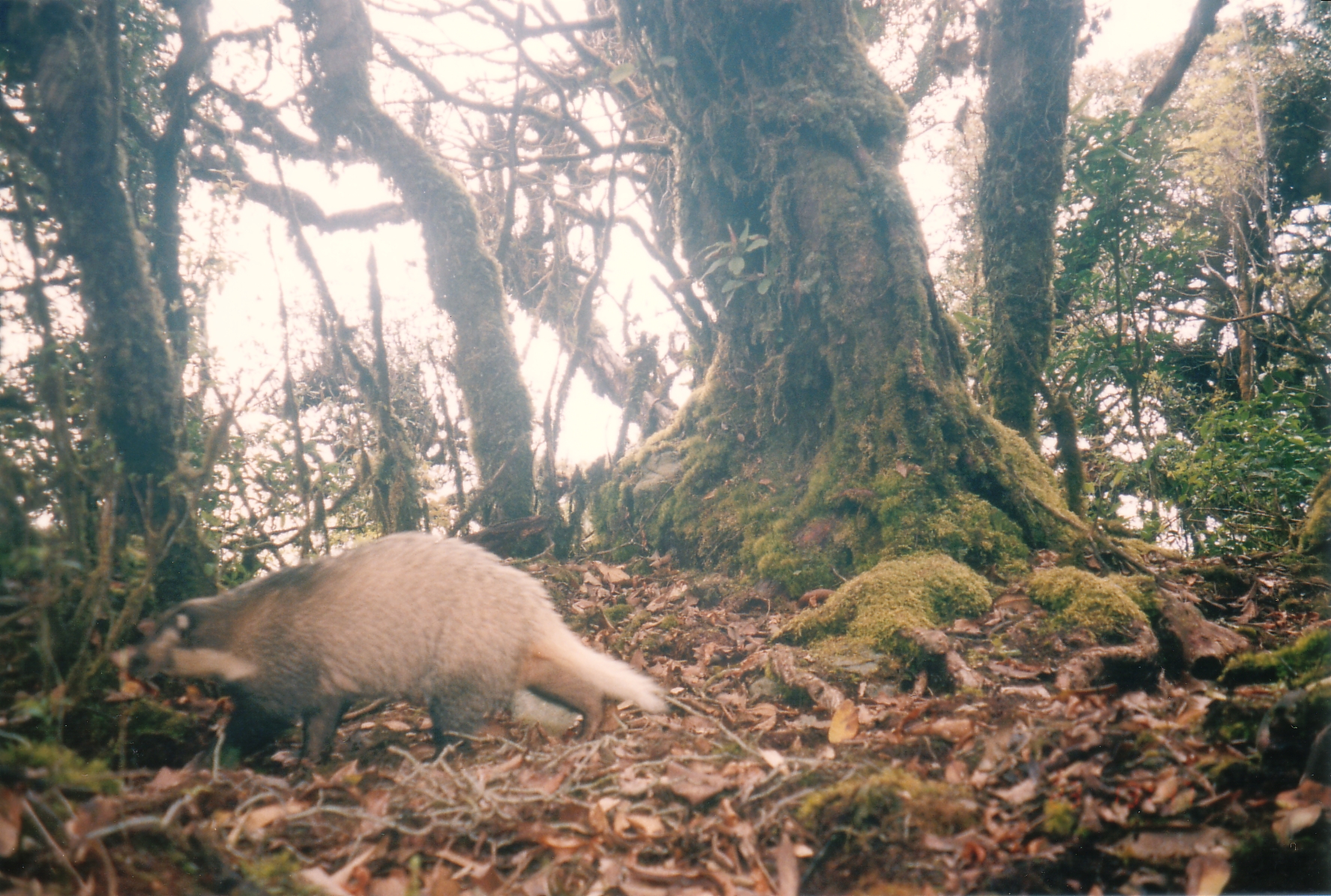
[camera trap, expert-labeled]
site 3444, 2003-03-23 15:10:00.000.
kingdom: Animalia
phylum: Chordata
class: Mammalia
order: Carnivora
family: Mustelidae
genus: Arctonyx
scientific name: Arctonyx collaris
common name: greater hog badger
Arctonyx collaris (greater hog badger), count 1.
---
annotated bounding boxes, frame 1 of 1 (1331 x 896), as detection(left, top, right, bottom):
arctonyx collaris: detection(128, 527, 665, 773)